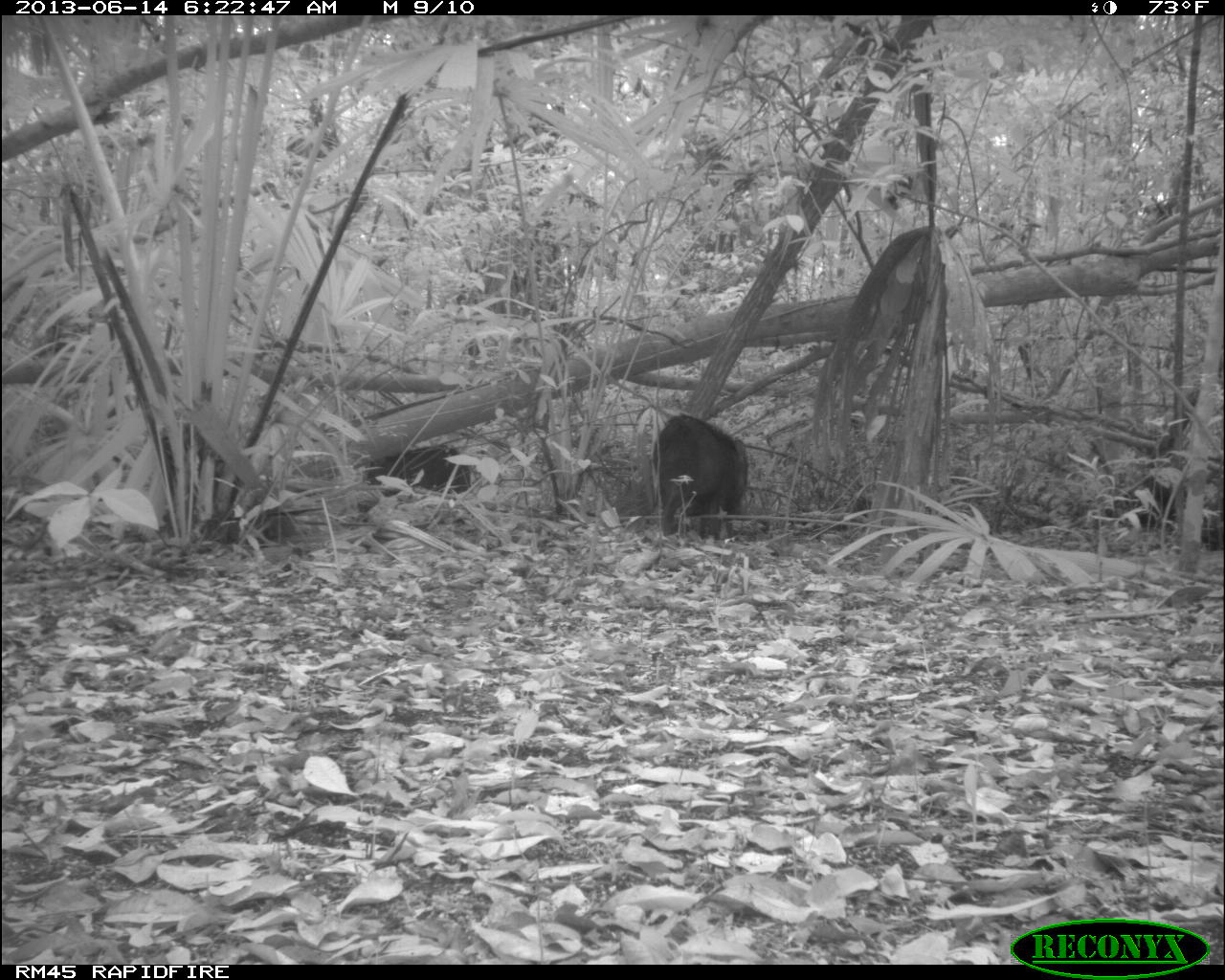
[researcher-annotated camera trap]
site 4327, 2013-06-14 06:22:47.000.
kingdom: Animalia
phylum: Chordata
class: Mammalia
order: Artiodactyla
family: Tayassuidae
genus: Tayassu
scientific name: Tayassu pecari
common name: white-lipped peccary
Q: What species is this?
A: Tayassu pecari (white-lipped peccary).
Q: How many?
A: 9.